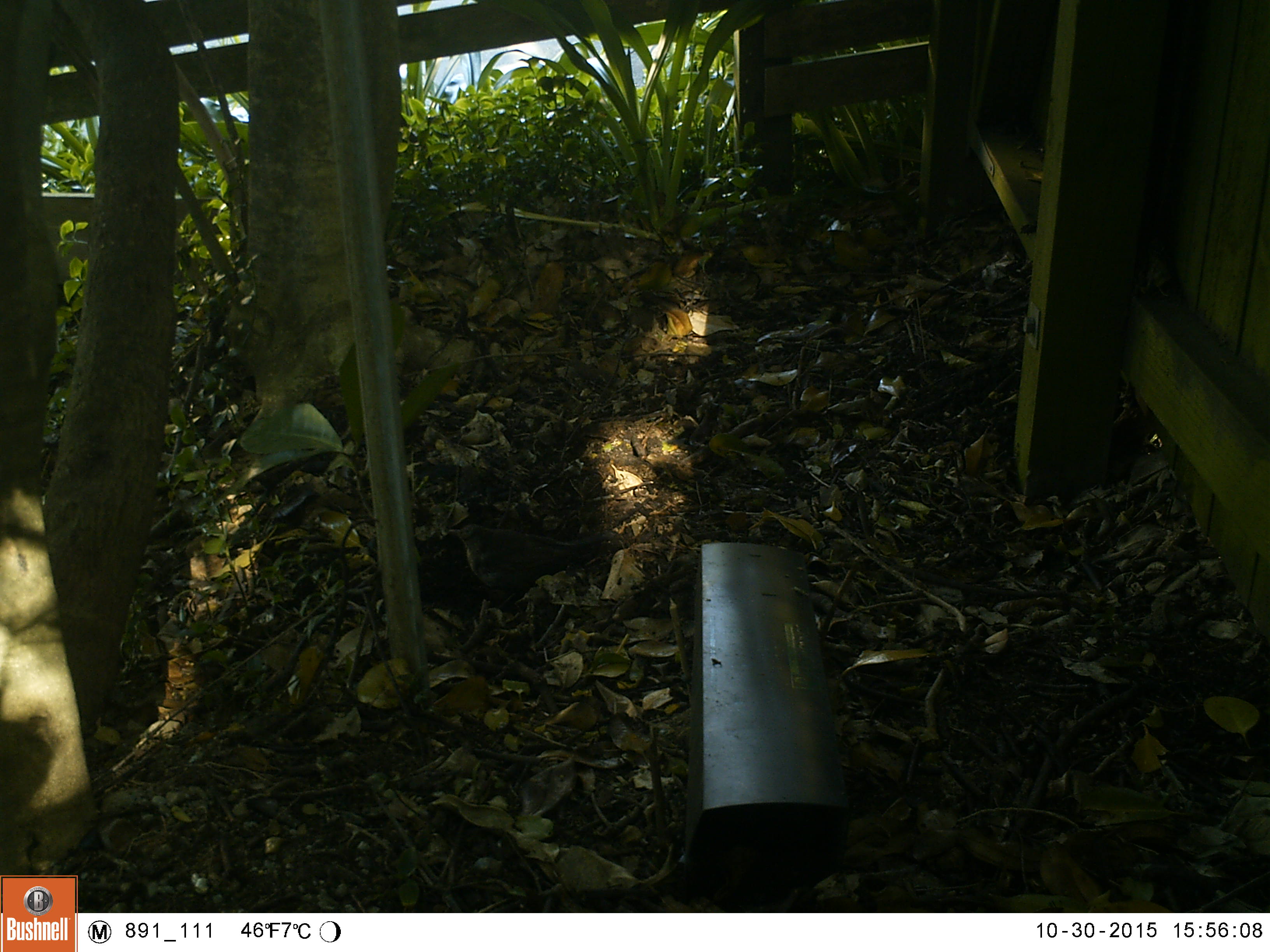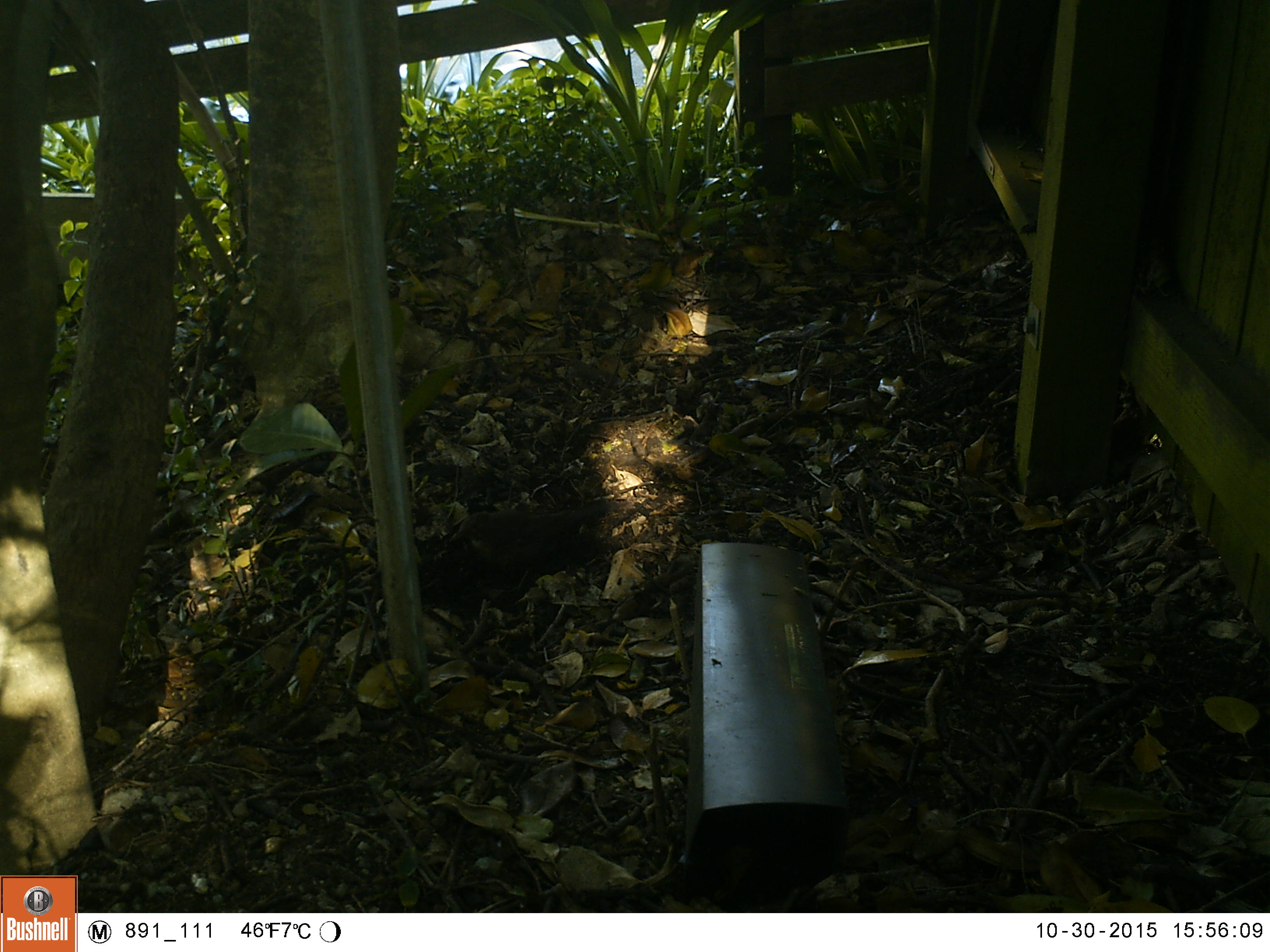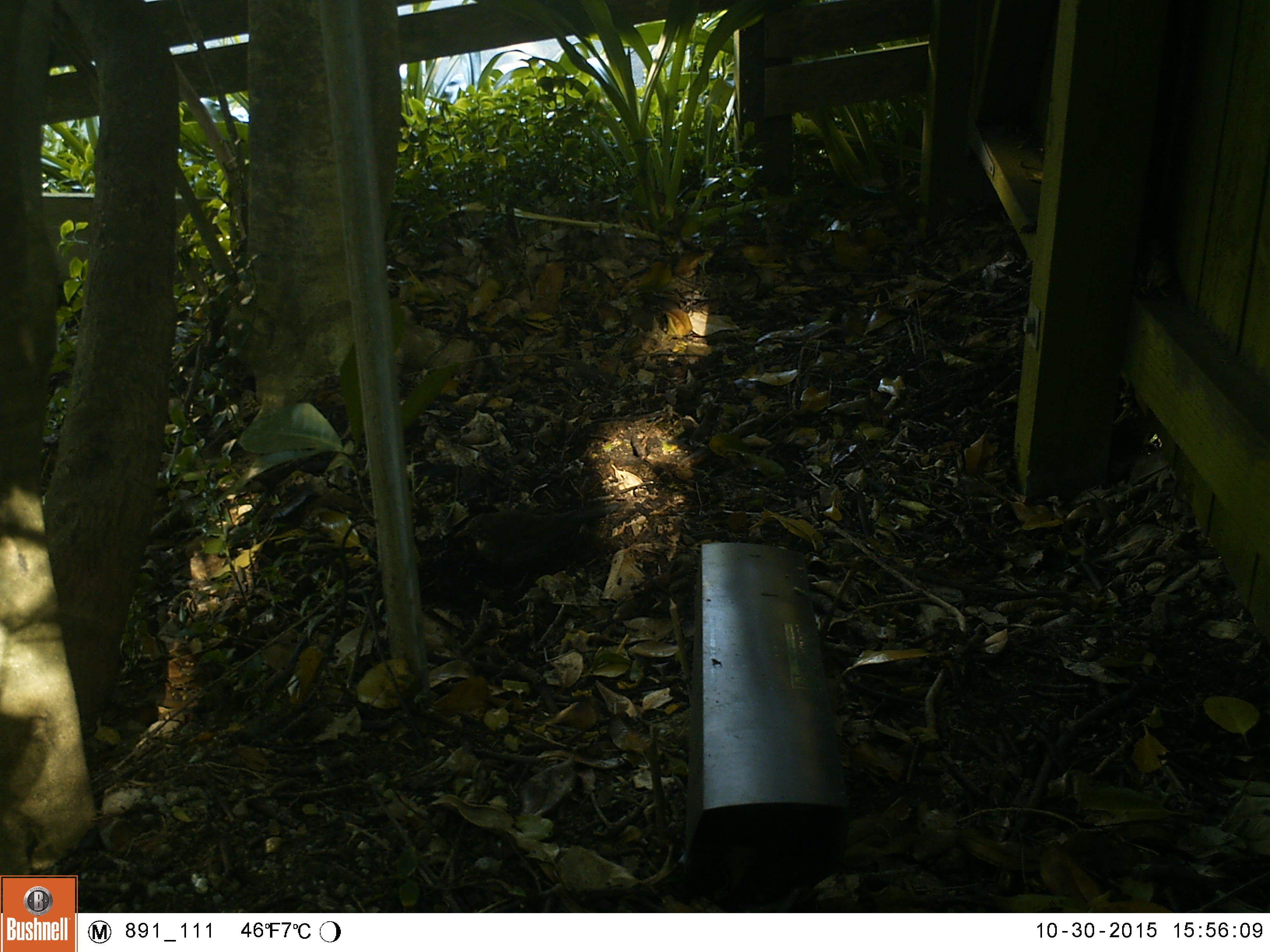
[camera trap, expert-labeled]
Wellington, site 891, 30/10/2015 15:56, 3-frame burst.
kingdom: Animalia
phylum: Chordata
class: Aves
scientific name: Aves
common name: bird